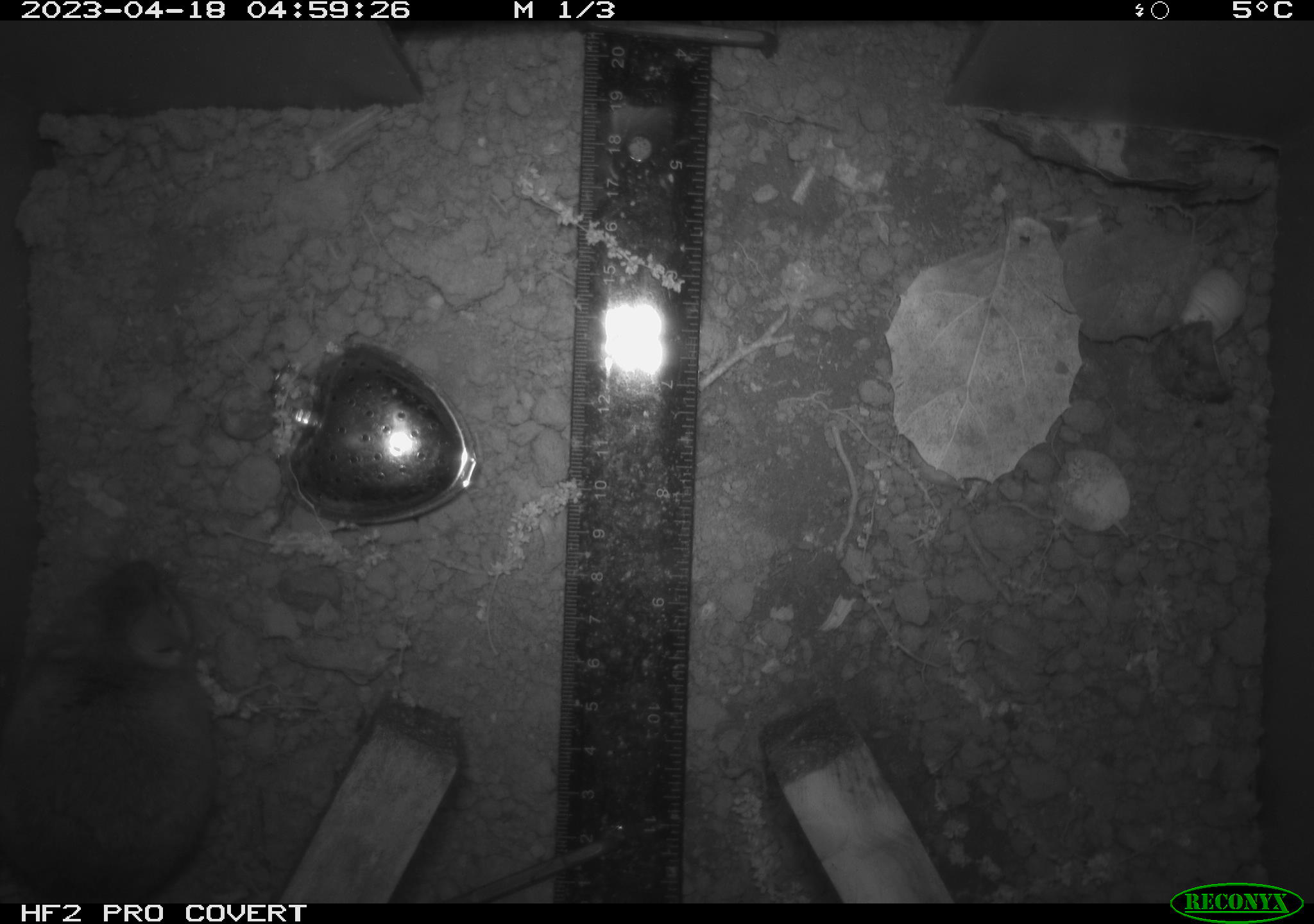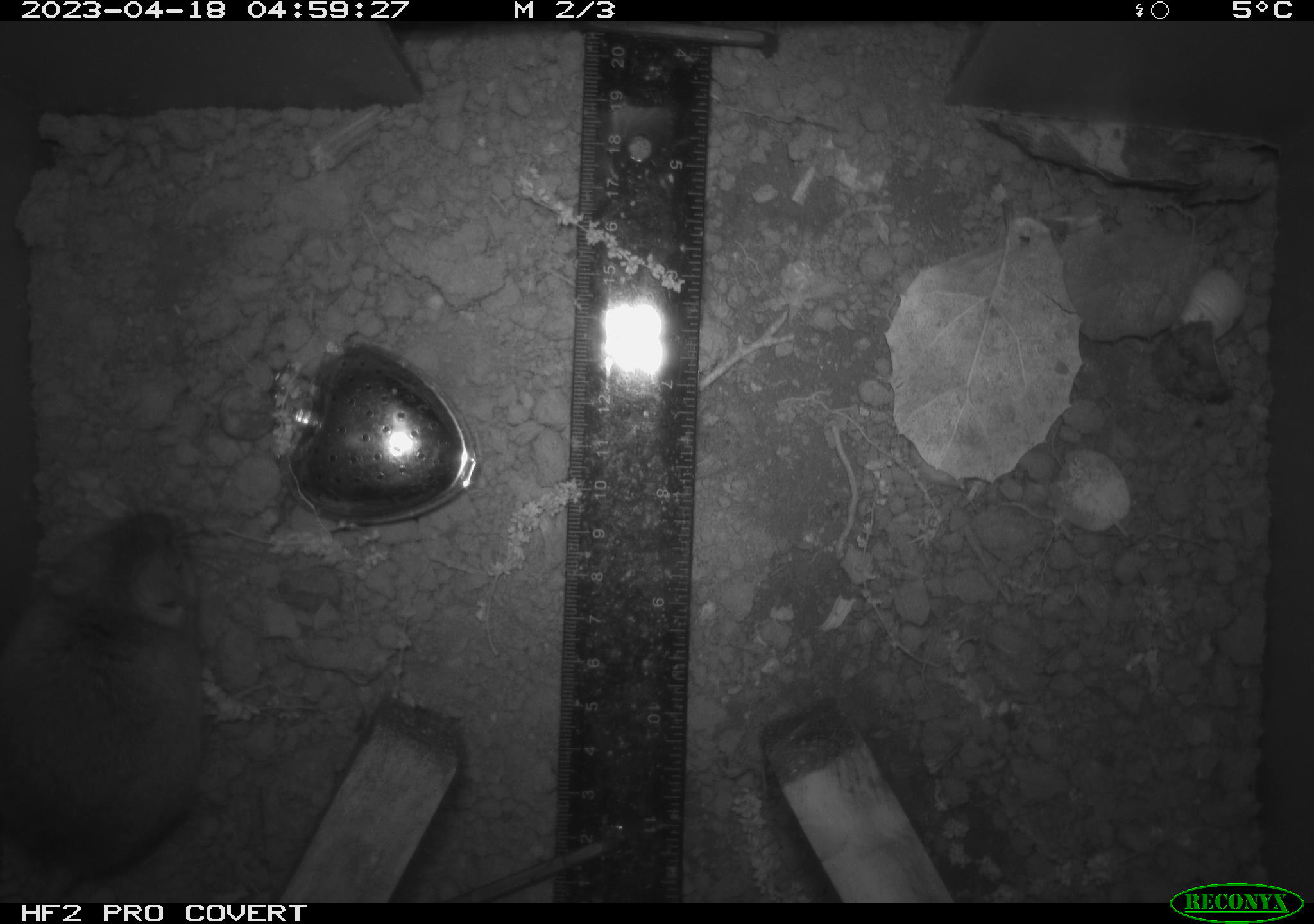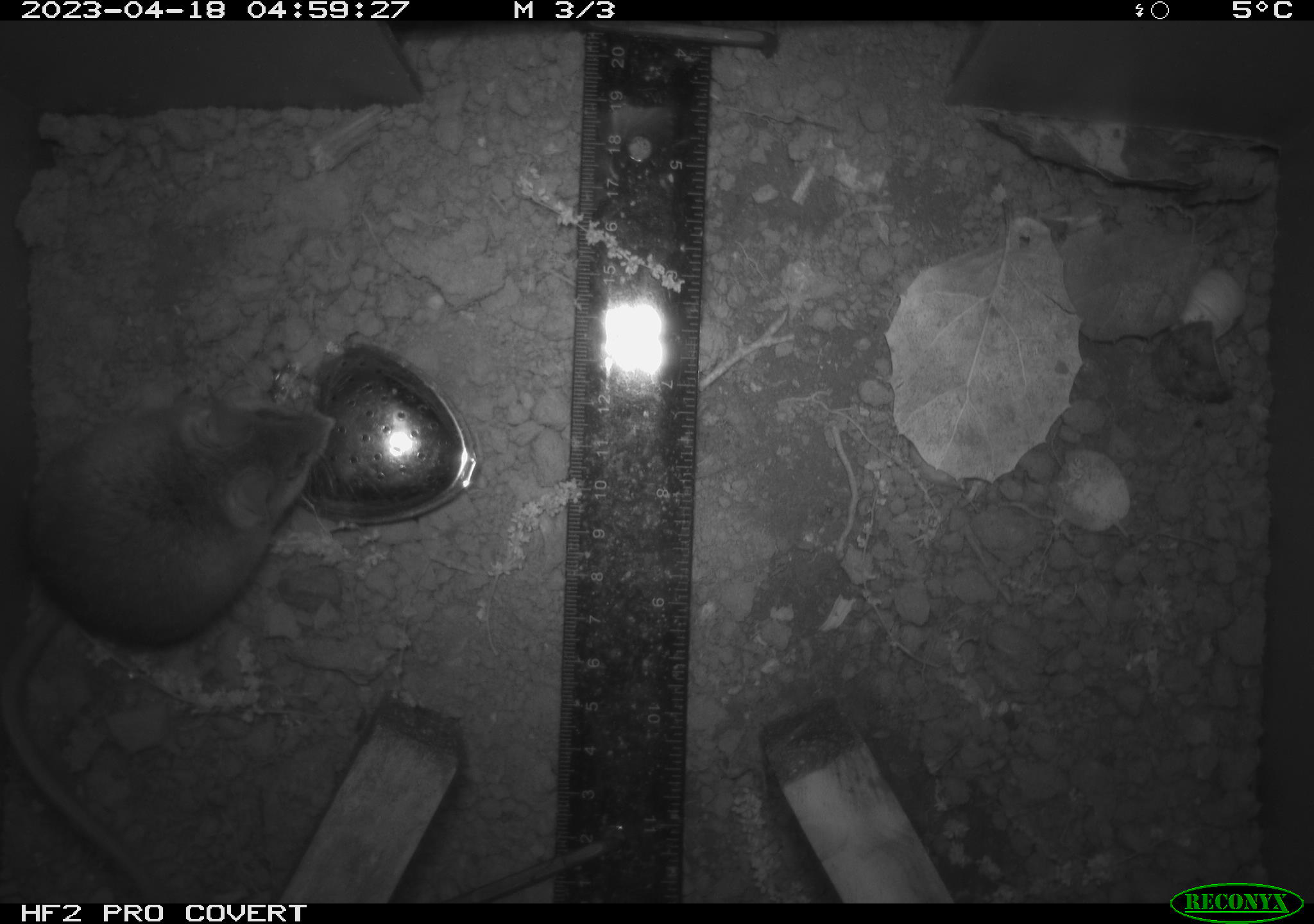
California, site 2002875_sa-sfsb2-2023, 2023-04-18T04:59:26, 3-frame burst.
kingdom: Animalia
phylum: Chordata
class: Mammalia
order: Rodentia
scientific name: Rodentia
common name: mouse species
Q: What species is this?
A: Mouse species (Rodentia).